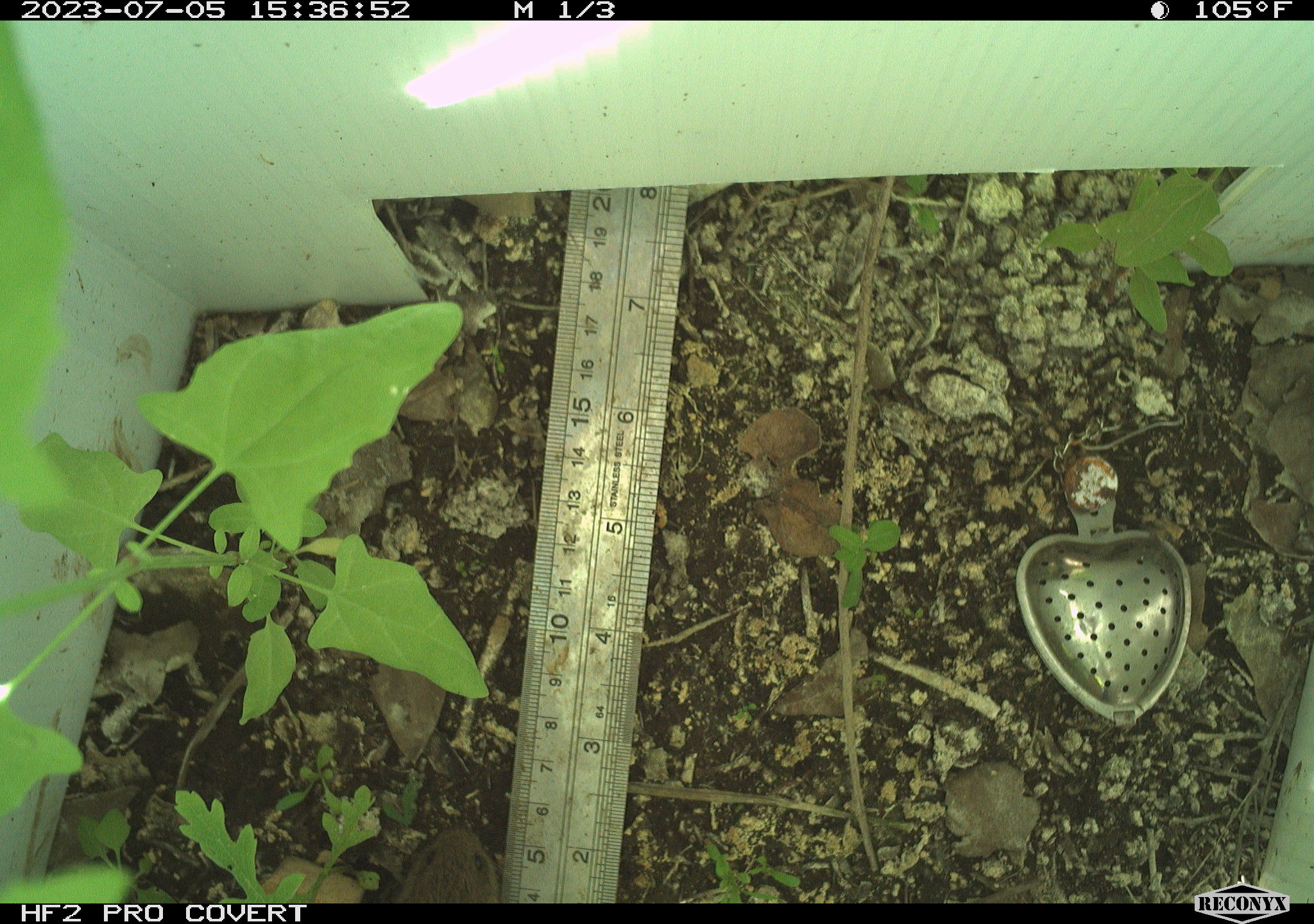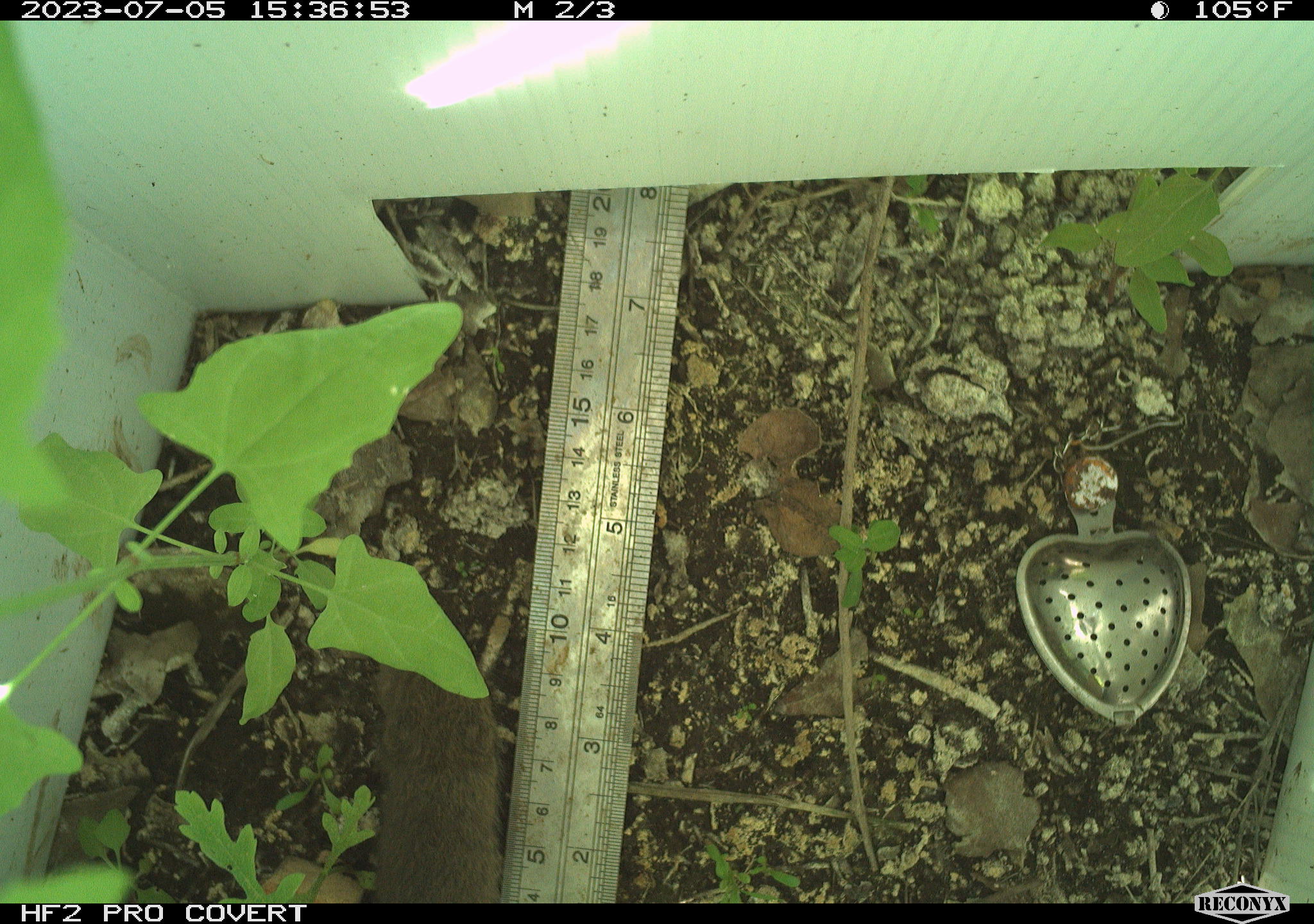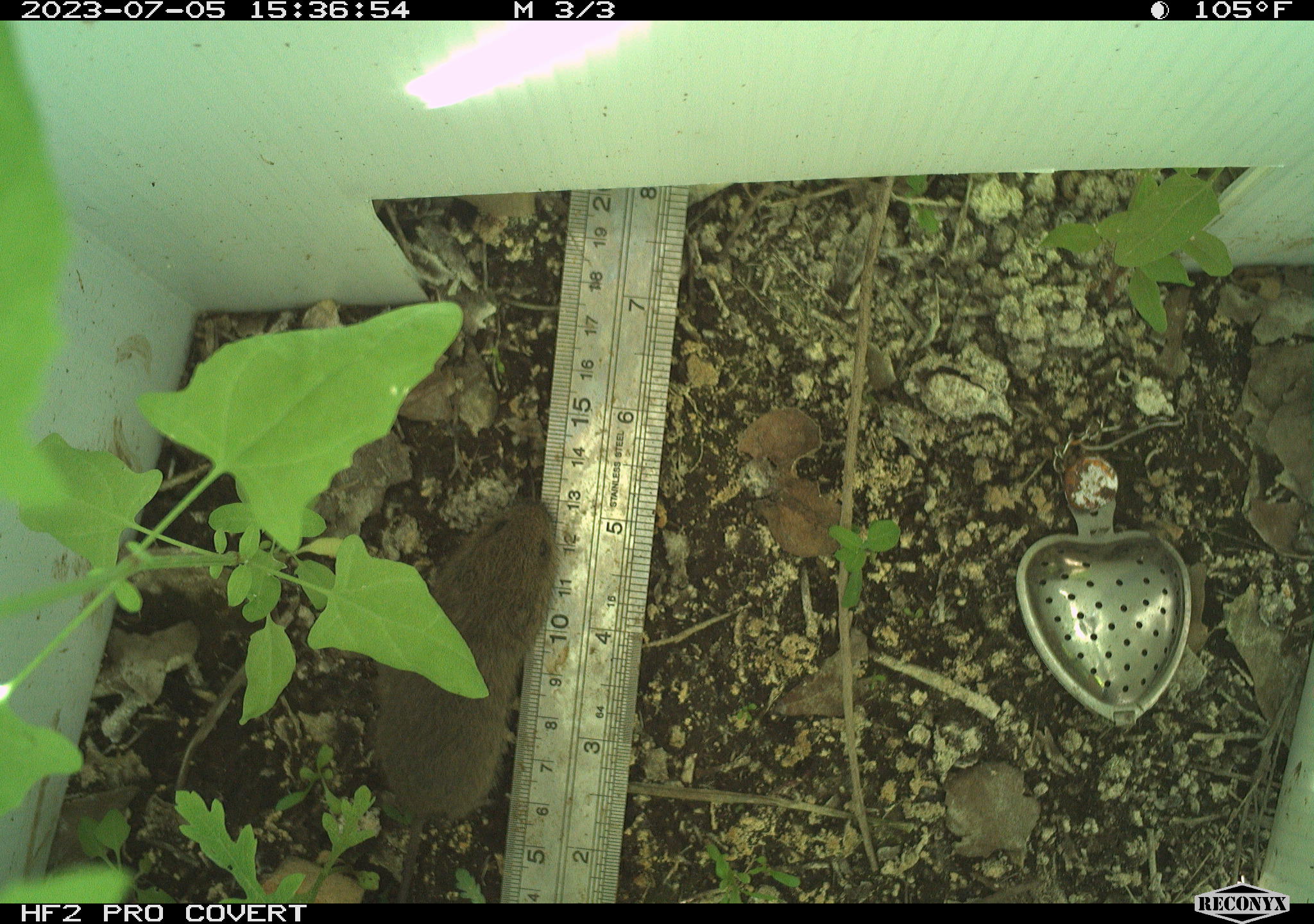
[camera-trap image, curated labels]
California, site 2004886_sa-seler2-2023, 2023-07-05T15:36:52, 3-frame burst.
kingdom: Animalia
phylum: Chordata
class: Mammalia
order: Rodentia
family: Cricetidae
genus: Microtus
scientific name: Microtus californicus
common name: california vole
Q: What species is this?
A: California vole (Microtus californicus).